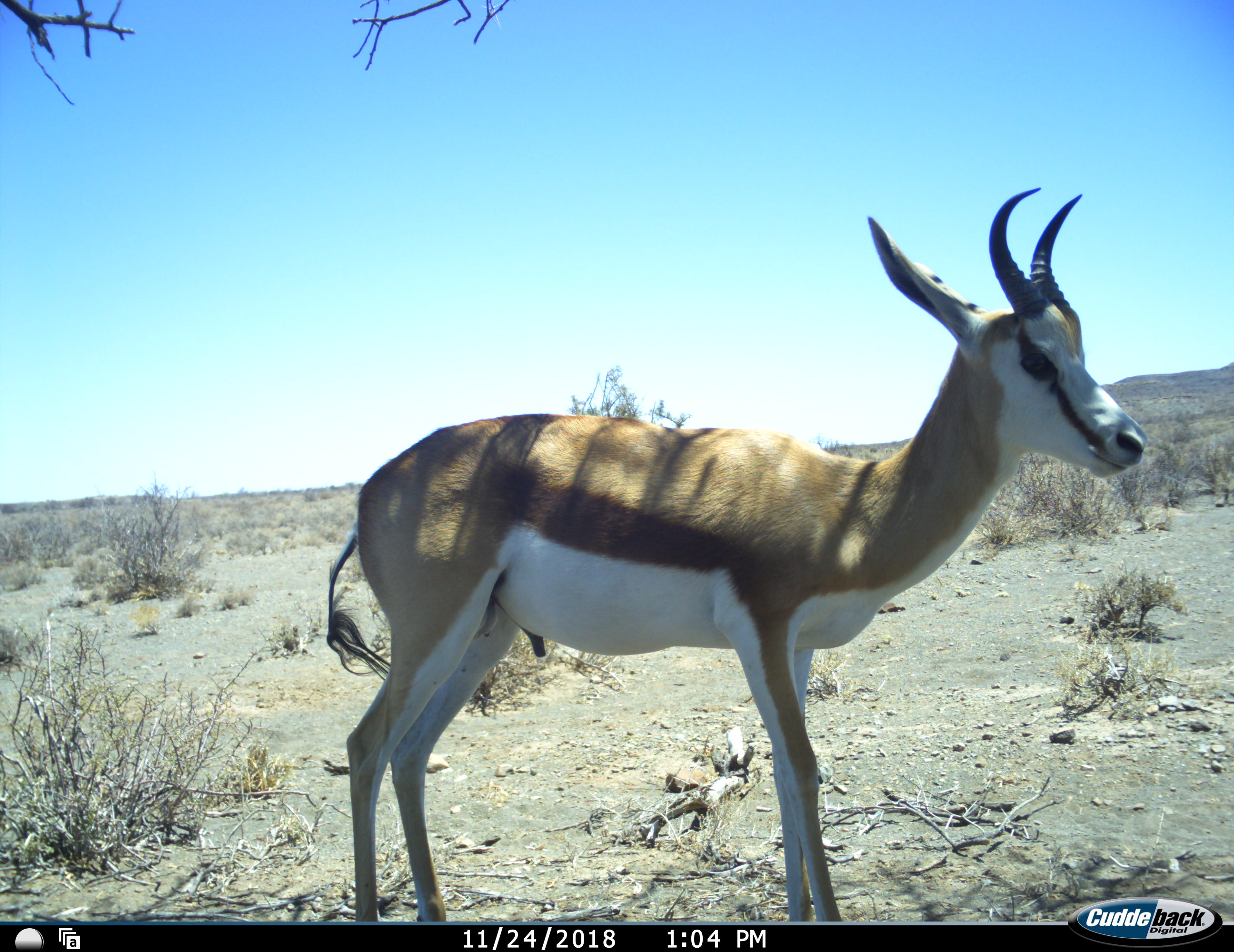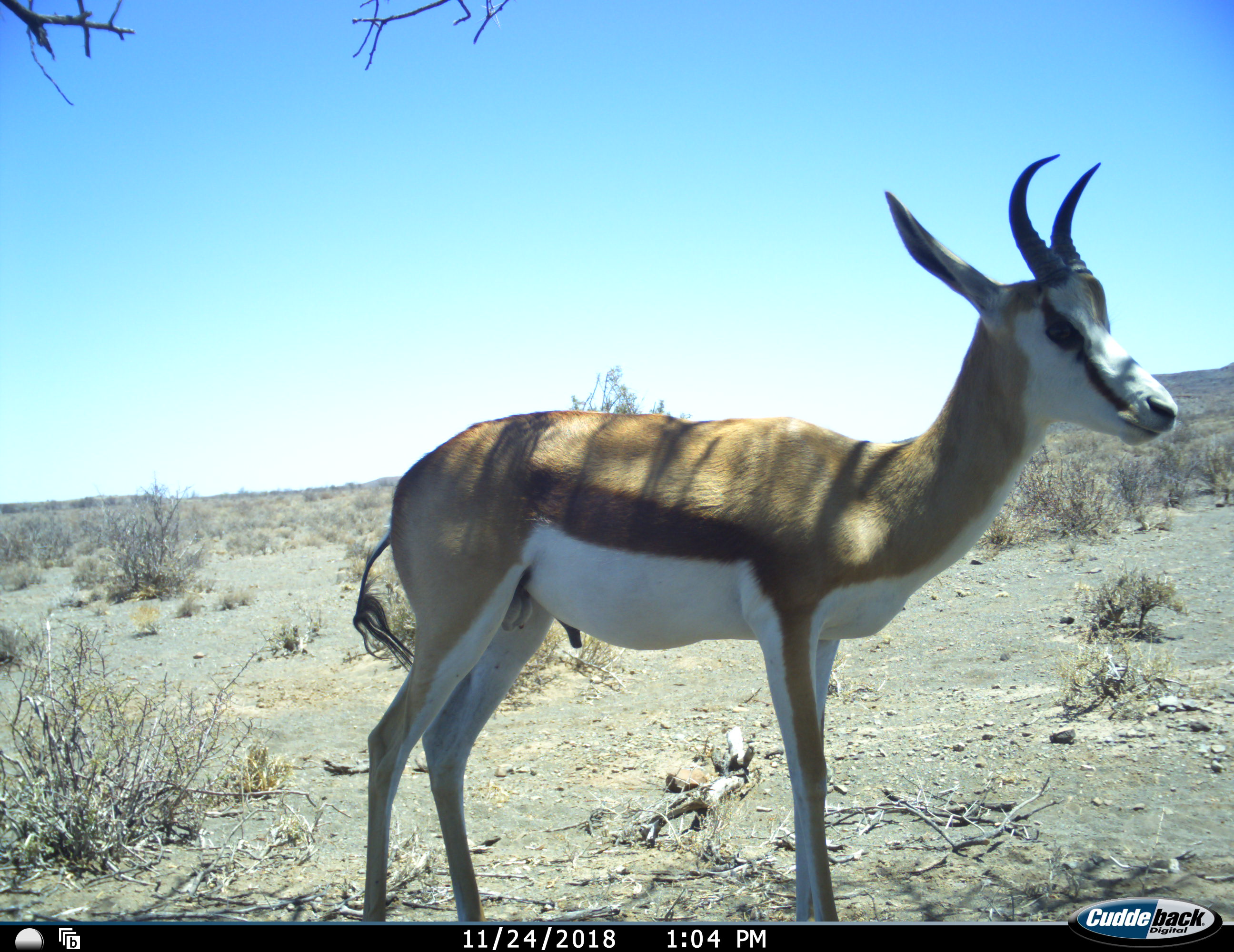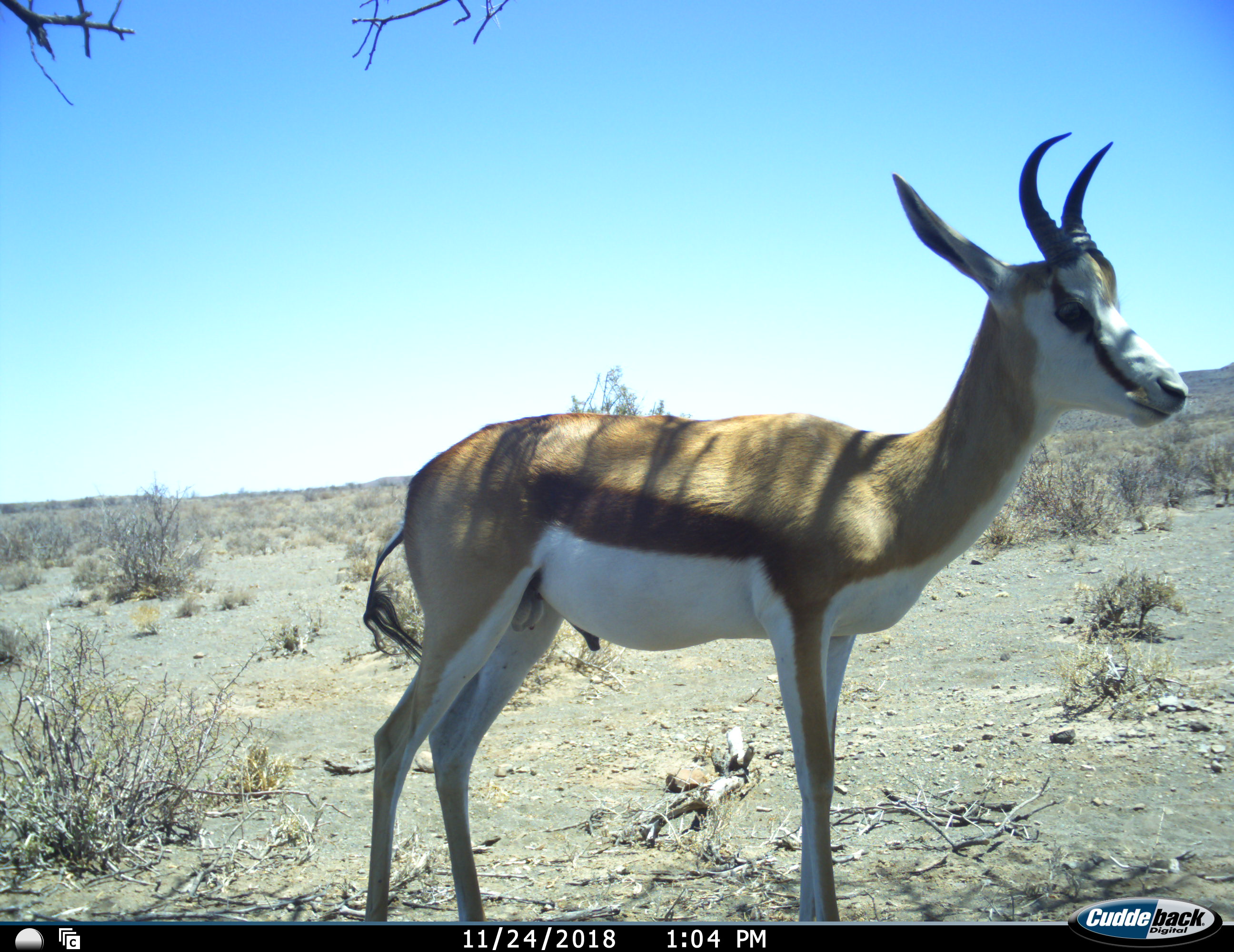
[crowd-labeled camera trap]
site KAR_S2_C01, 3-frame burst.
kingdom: Animalia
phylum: Chordata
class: Mammalia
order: Artiodactyla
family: Bovidae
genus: Antidorcas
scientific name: Antidorcas marsupialis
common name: springbok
Springbok (Antidorcas marsupialis), count 1. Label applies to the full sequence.